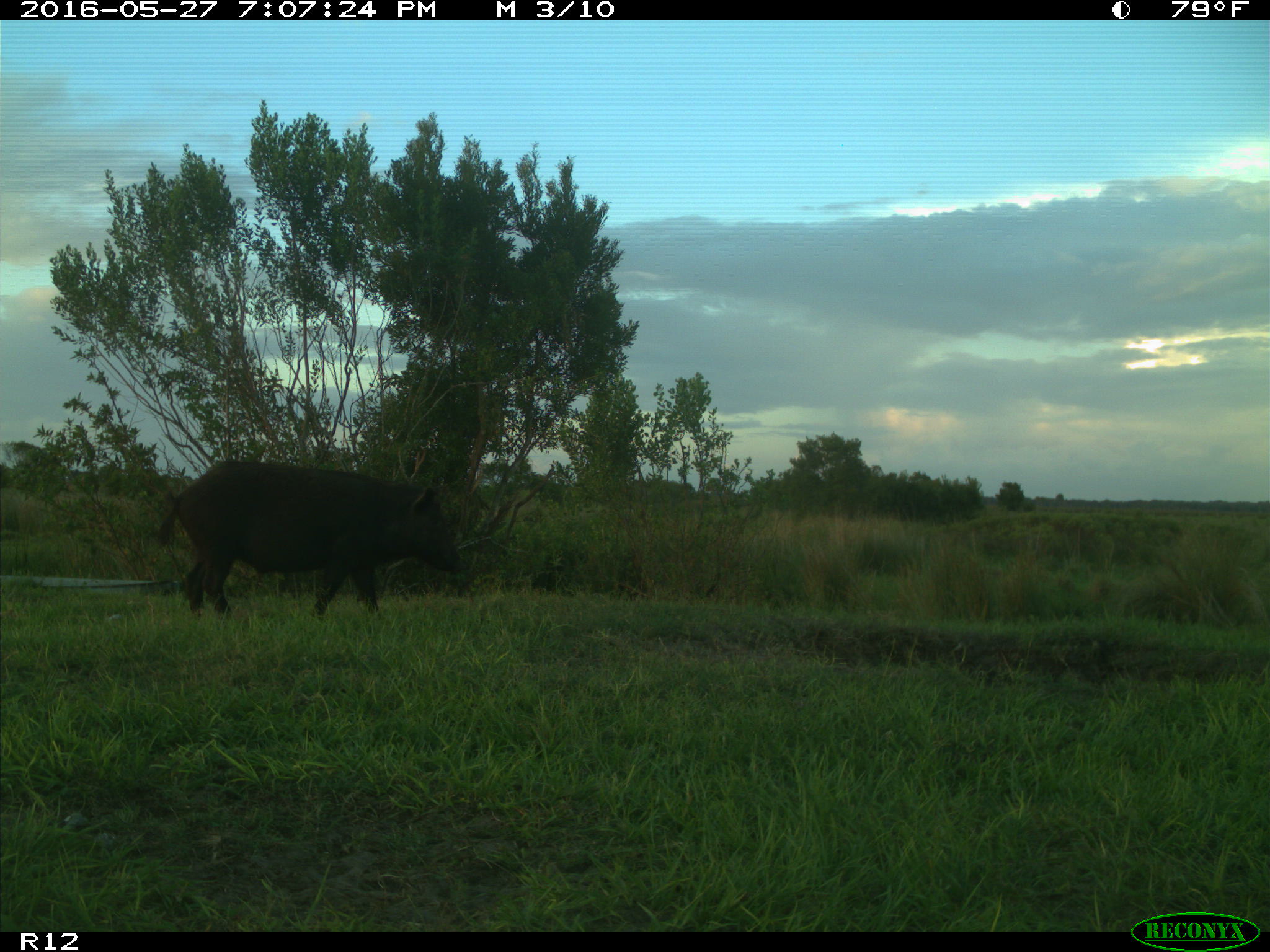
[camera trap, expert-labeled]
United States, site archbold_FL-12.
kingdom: Animalia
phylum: Chordata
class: Mammalia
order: Artiodactyla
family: Suidae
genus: Sus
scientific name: Sus scrofa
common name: wild boar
Sus scrofa (wild boar).